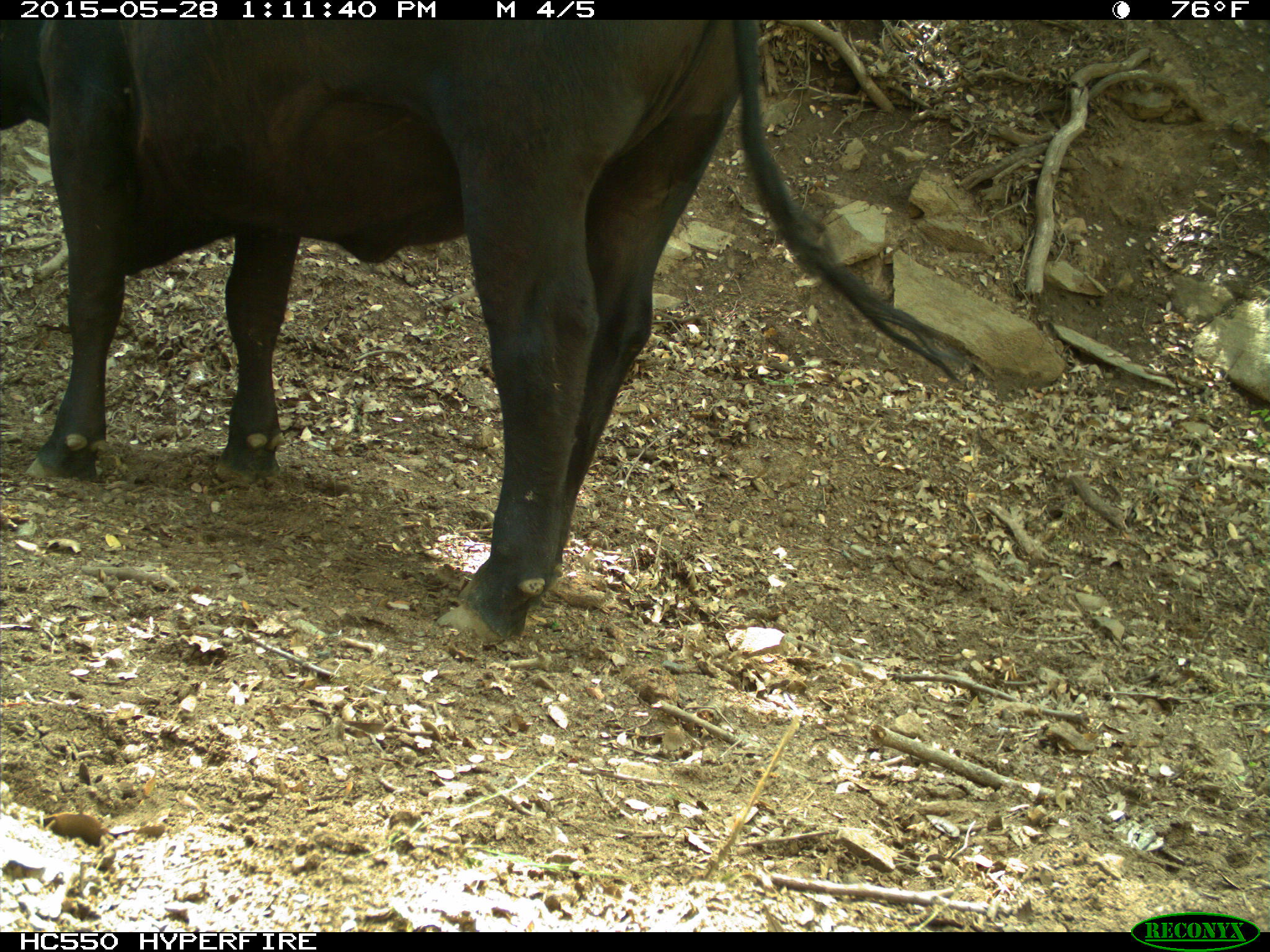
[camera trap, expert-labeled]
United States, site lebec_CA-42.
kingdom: Animalia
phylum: Chordata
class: Mammalia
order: Artiodactyla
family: Bovidae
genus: Bos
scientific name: Bos taurus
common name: domestic cow